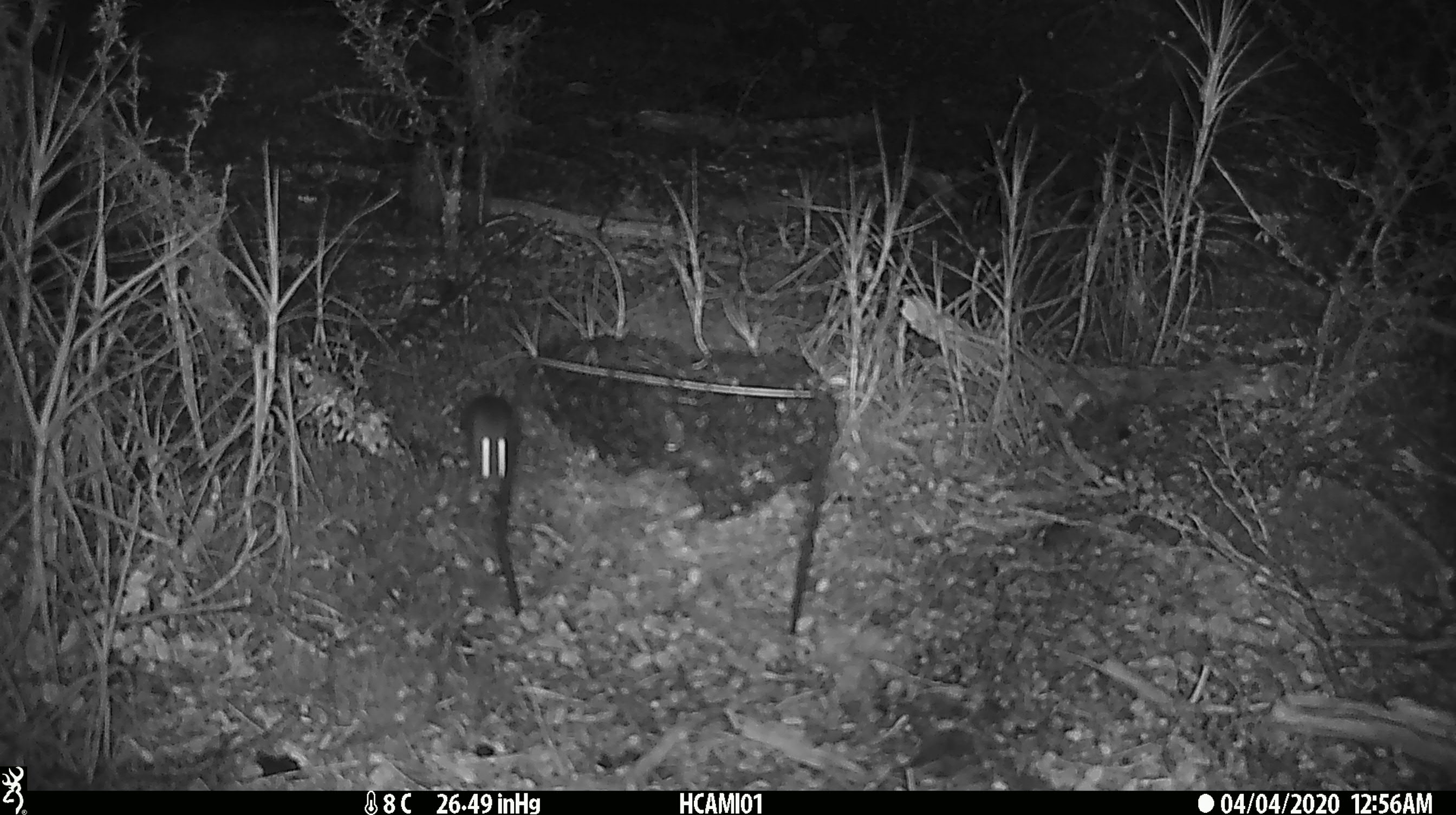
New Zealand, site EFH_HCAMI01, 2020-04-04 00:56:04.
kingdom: Animalia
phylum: Chordata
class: Mammalia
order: Rodentia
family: Muridae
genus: Mus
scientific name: Mus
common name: mouse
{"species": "mouse (Mus)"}